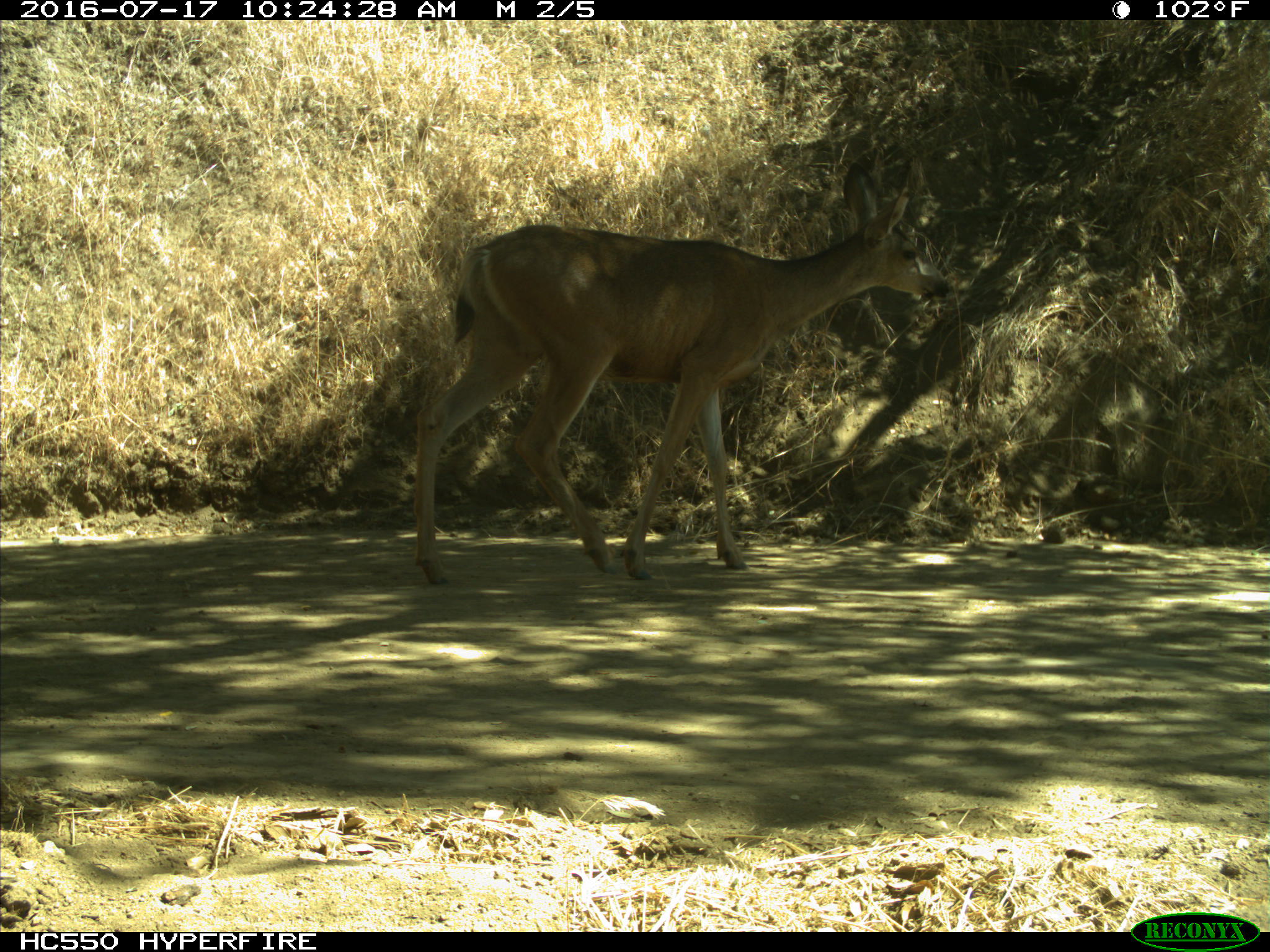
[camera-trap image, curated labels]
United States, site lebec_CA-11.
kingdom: Animalia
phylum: Chordata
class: Mammalia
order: Artiodactyla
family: Cervidae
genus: Odocoileus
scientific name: Odocoileus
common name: deer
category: unidentified deer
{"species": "unidentified deer (deer) (Odocoileus)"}